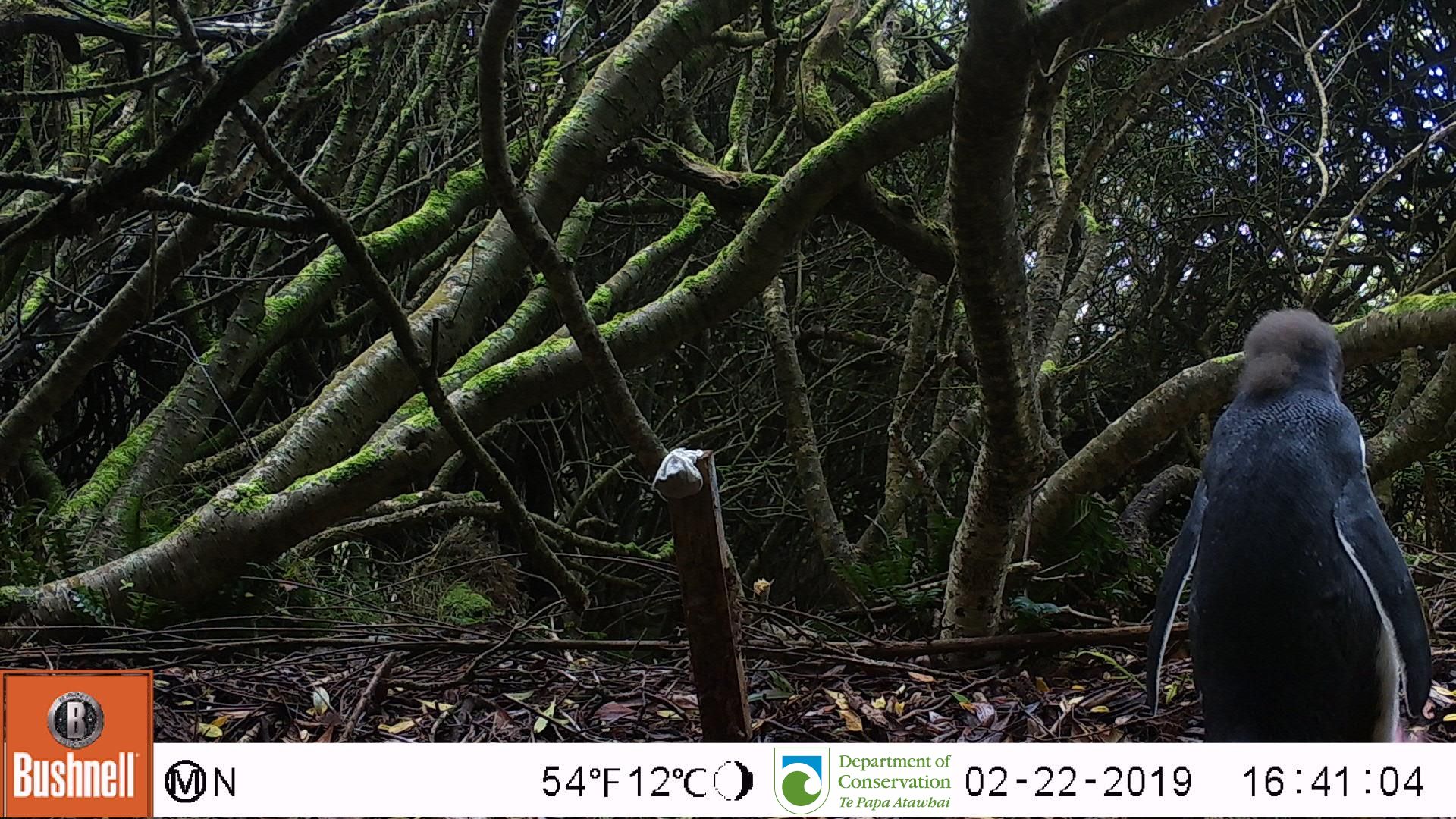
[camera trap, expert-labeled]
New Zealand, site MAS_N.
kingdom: Animalia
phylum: Chordata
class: Aves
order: Sphenisciformes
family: Spheniscidae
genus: Megadyptes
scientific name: Megadyptes antipodes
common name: yellow-eyed penguin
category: yellow eyed penguin